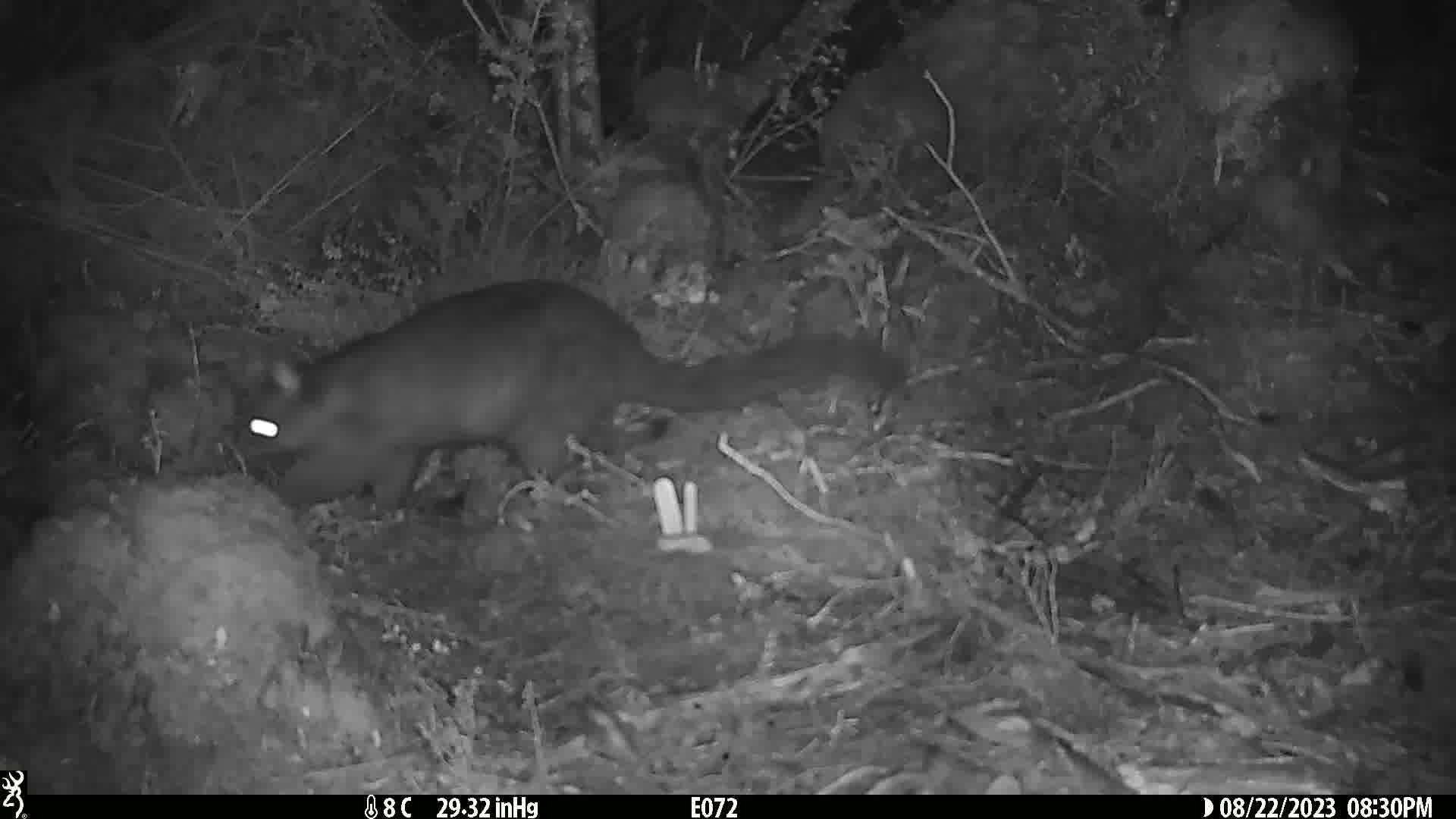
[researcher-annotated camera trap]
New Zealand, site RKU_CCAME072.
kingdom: Animalia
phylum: Chordata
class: Mammalia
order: Diprotodontia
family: Phalangeridae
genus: Trichosurus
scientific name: Trichosurus vulpecula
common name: common brushtail possum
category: possum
Possum (common brushtail possum) (Trichosurus vulpecula).